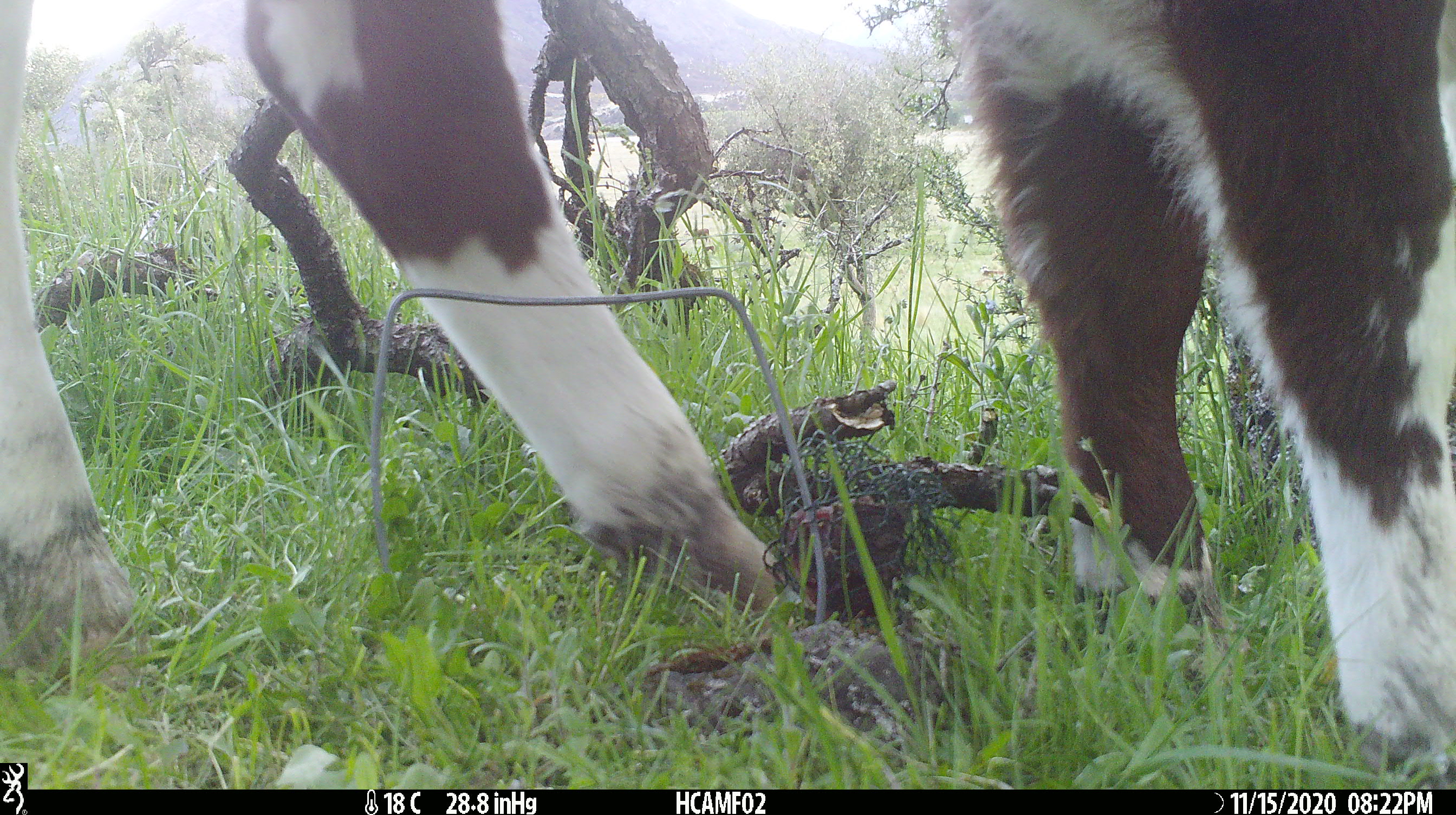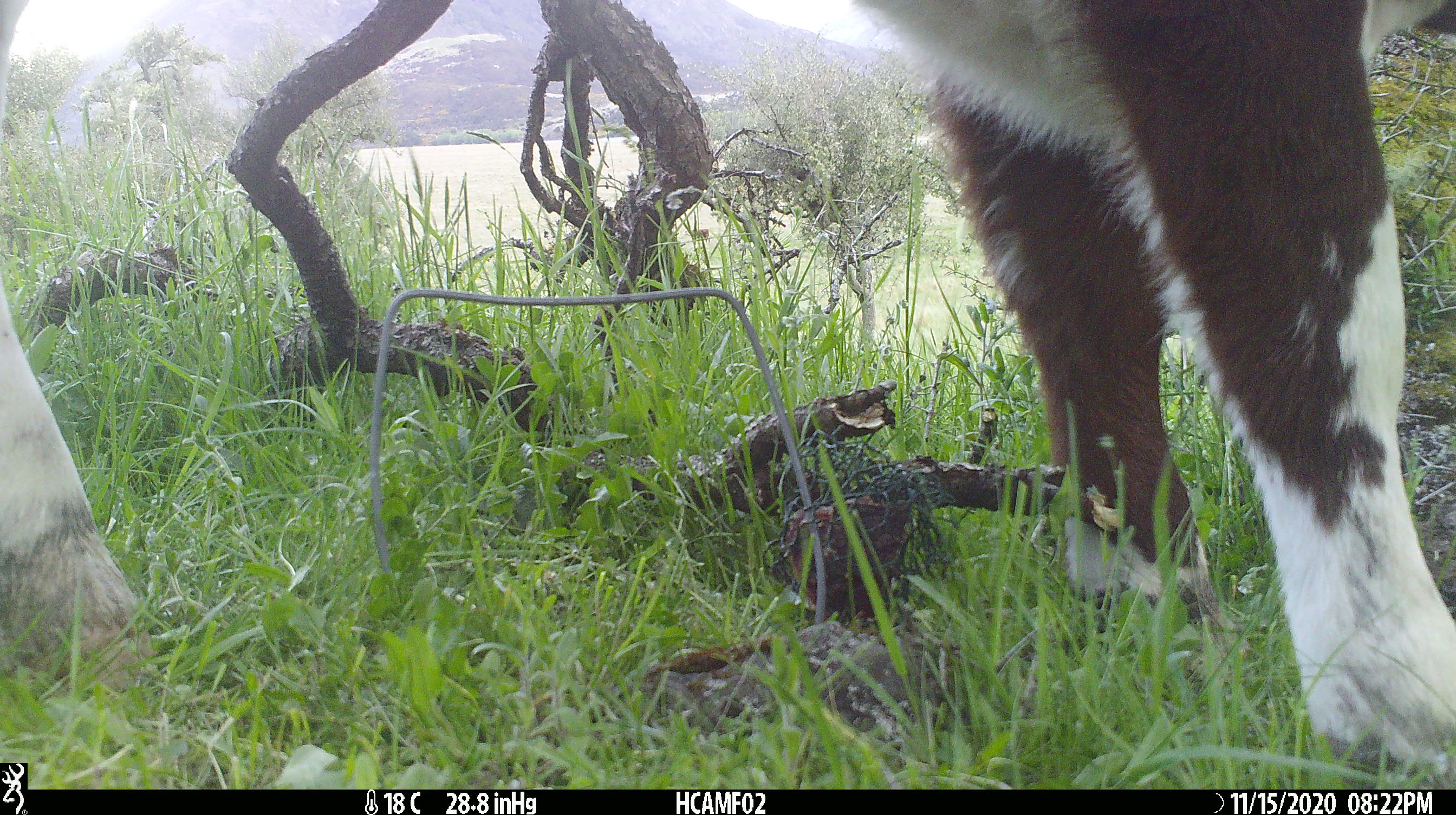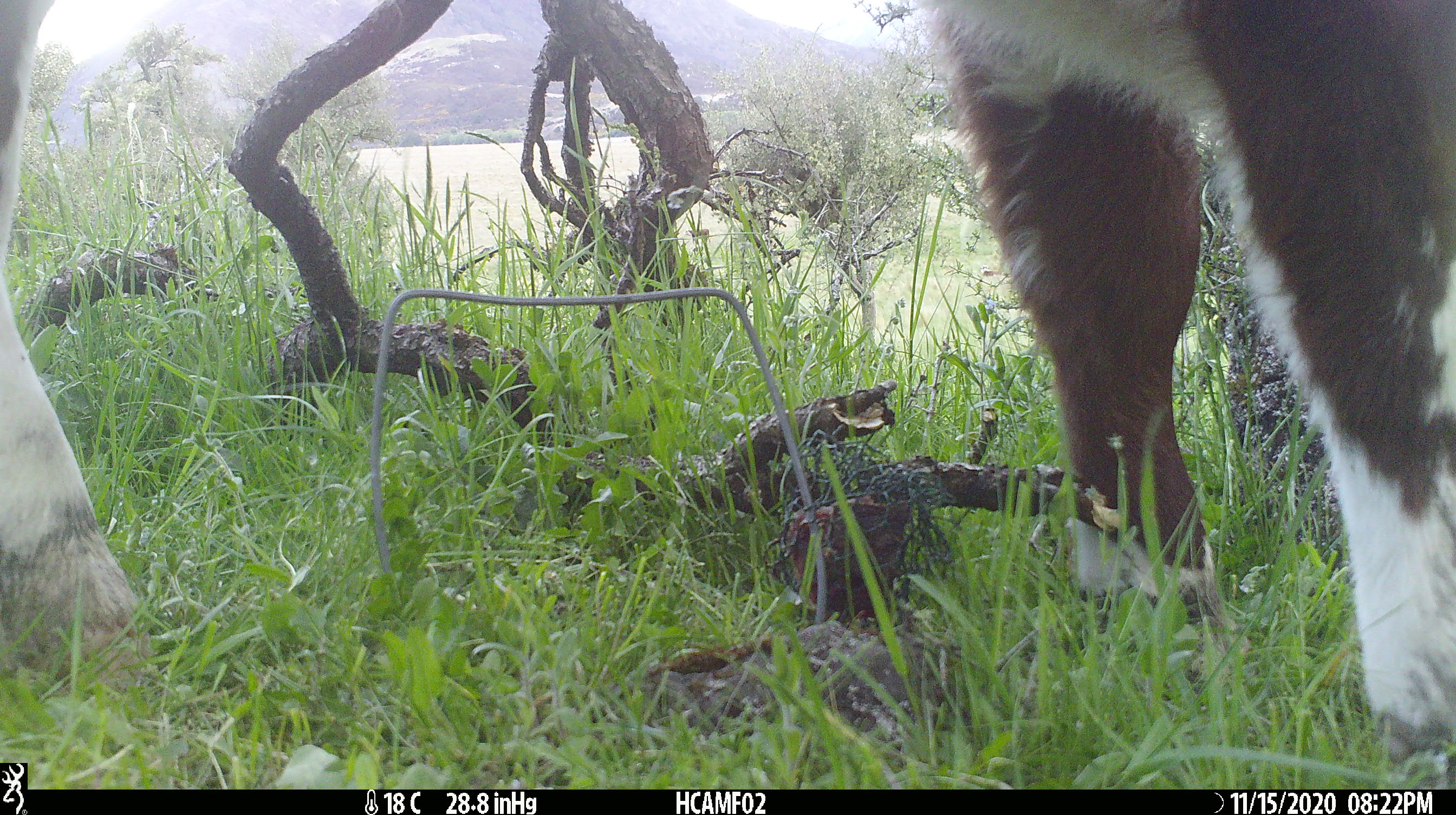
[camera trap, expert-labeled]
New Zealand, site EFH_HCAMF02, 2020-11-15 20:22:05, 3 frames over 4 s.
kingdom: Animalia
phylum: Chordata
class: Mammalia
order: Artiodactyla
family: Bovidae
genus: Bos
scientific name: Bos taurus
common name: domestic cow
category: cow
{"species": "cow (domestic cow) (Bos taurus)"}